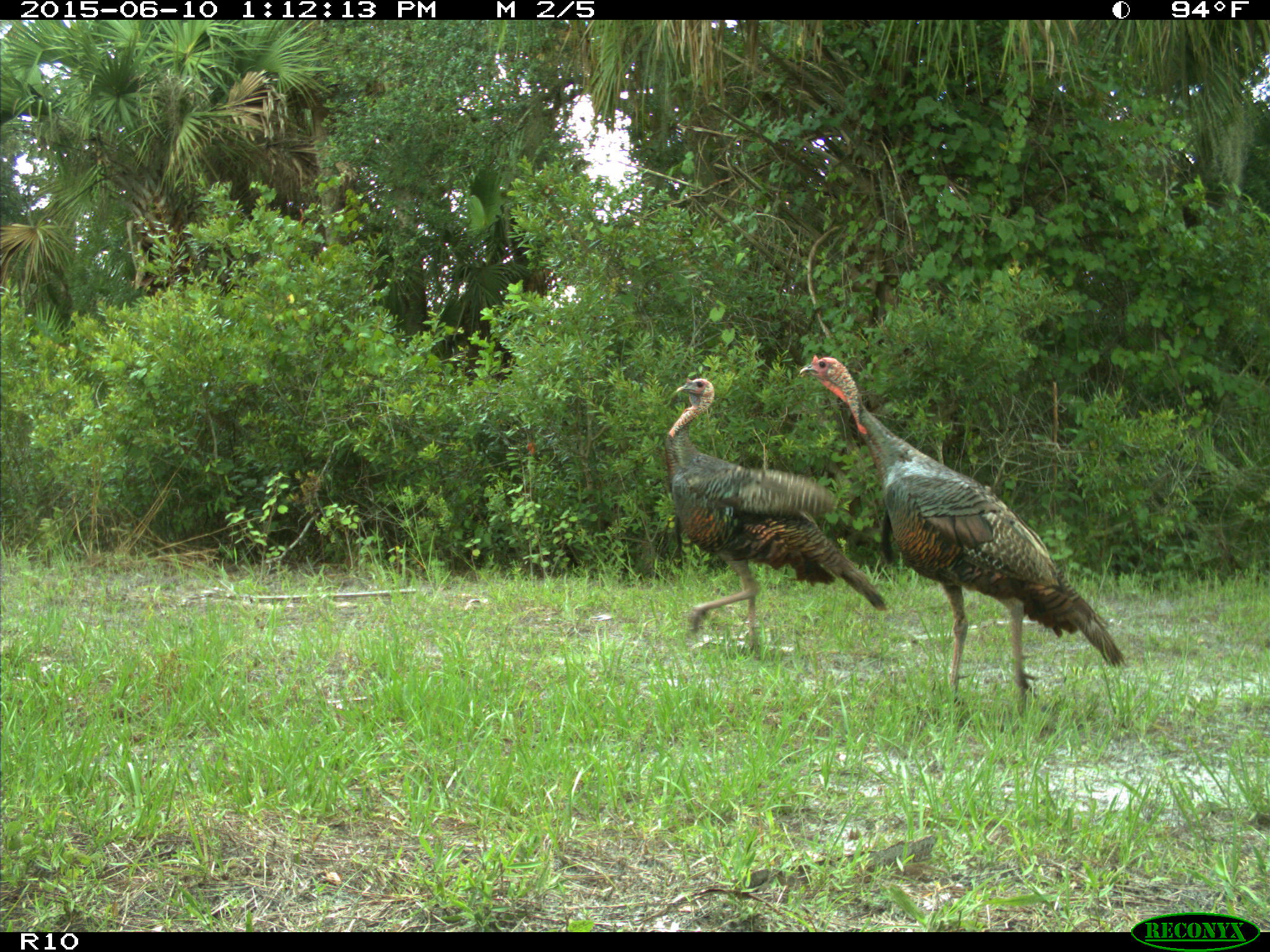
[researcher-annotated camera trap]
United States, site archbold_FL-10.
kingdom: Animalia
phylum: Chordata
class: Aves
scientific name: Aves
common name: birds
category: unidentified bird